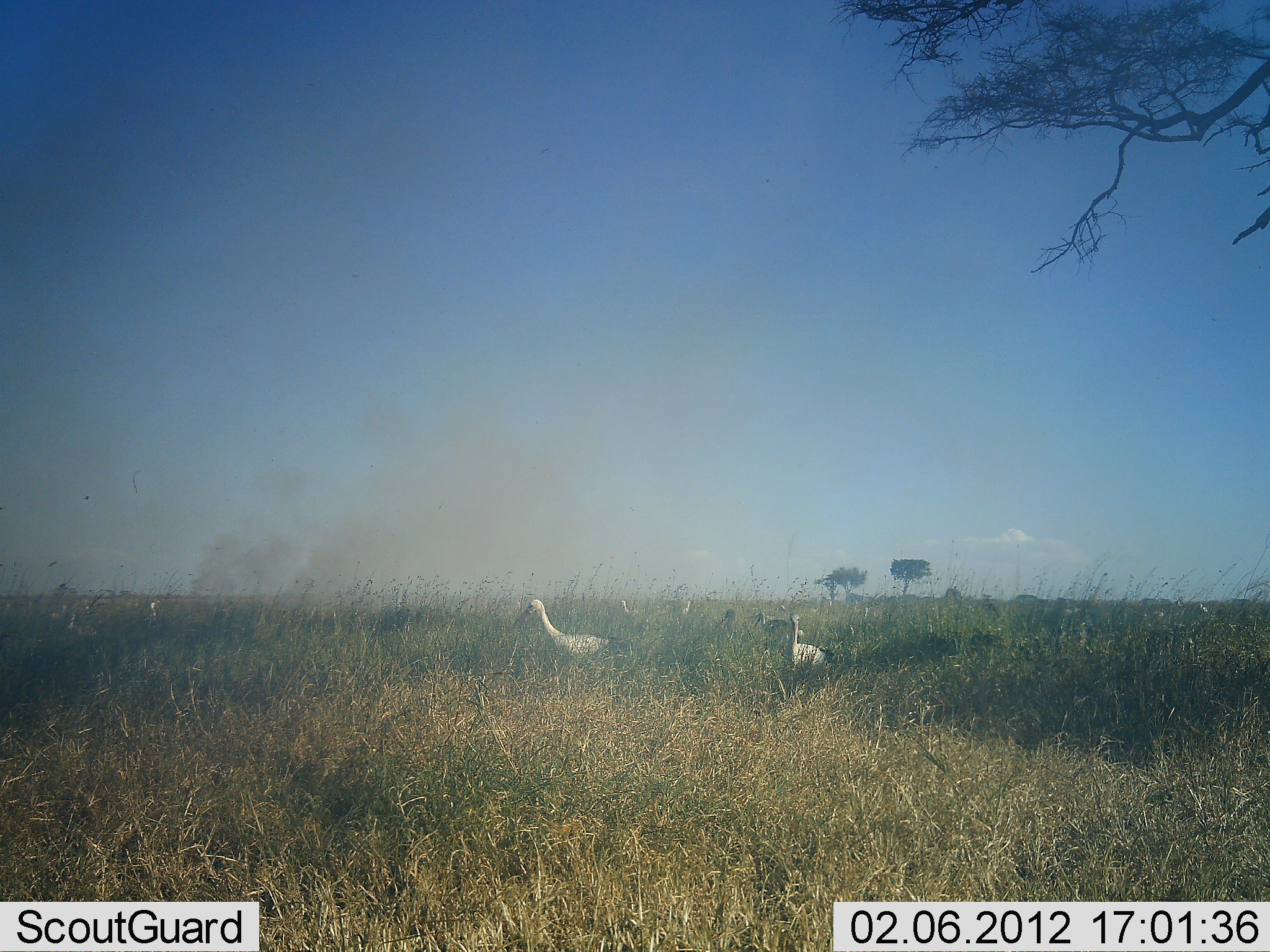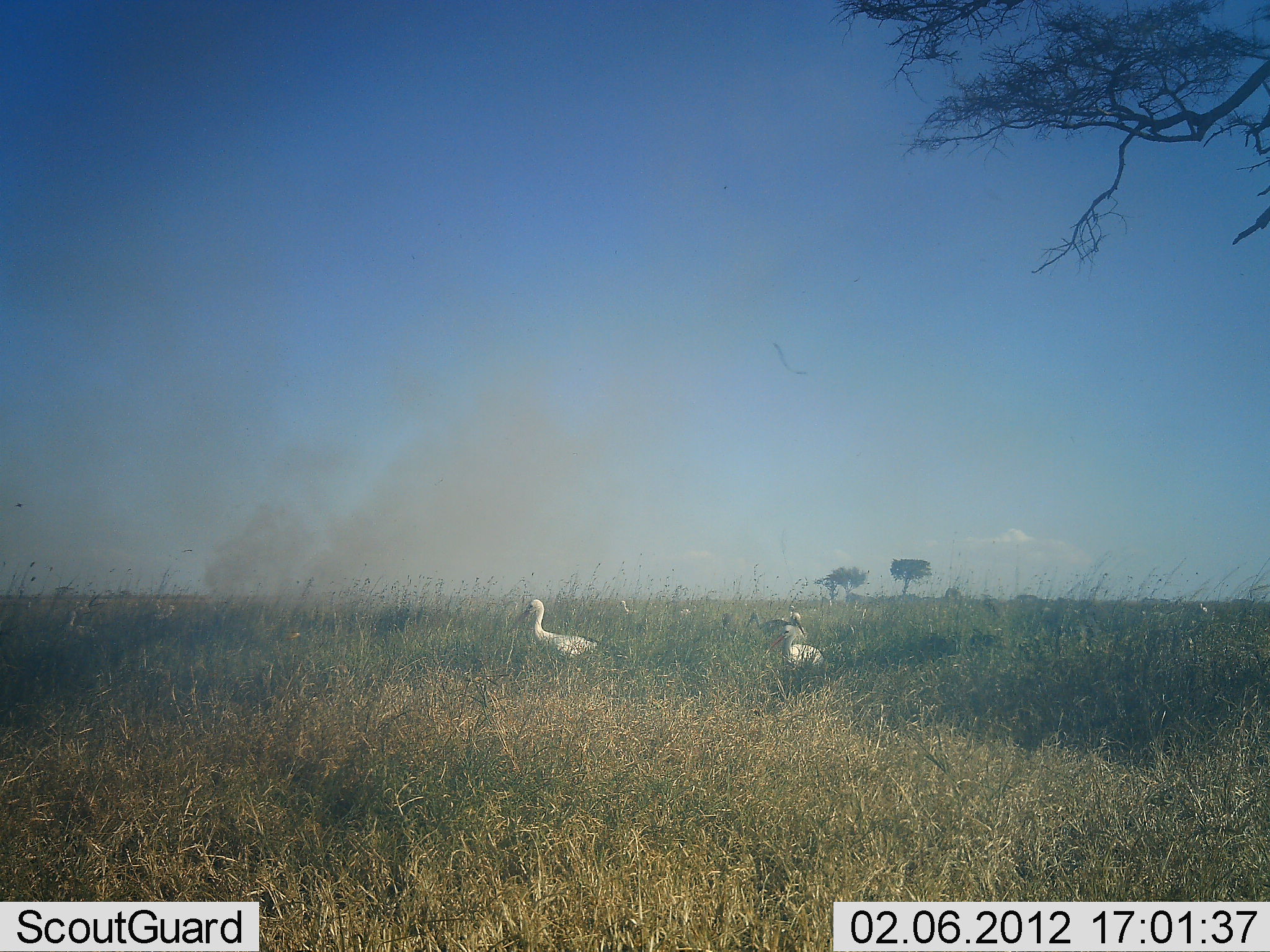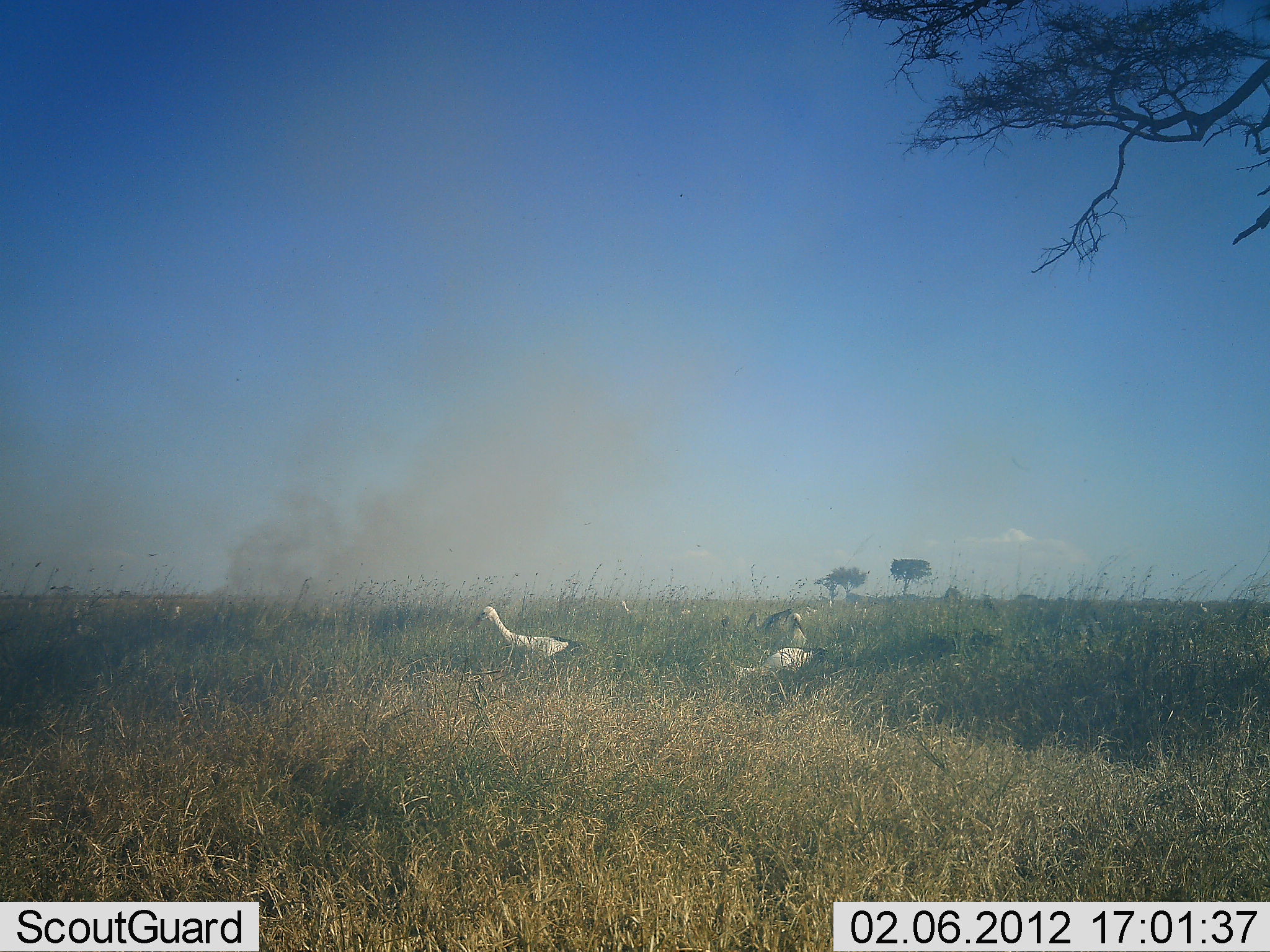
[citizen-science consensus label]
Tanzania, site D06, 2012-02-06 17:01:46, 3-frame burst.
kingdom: Animalia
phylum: Chordata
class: Aves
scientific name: Aves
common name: bird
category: otherbird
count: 5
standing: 55%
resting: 0%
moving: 55%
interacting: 0%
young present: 0%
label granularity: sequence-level